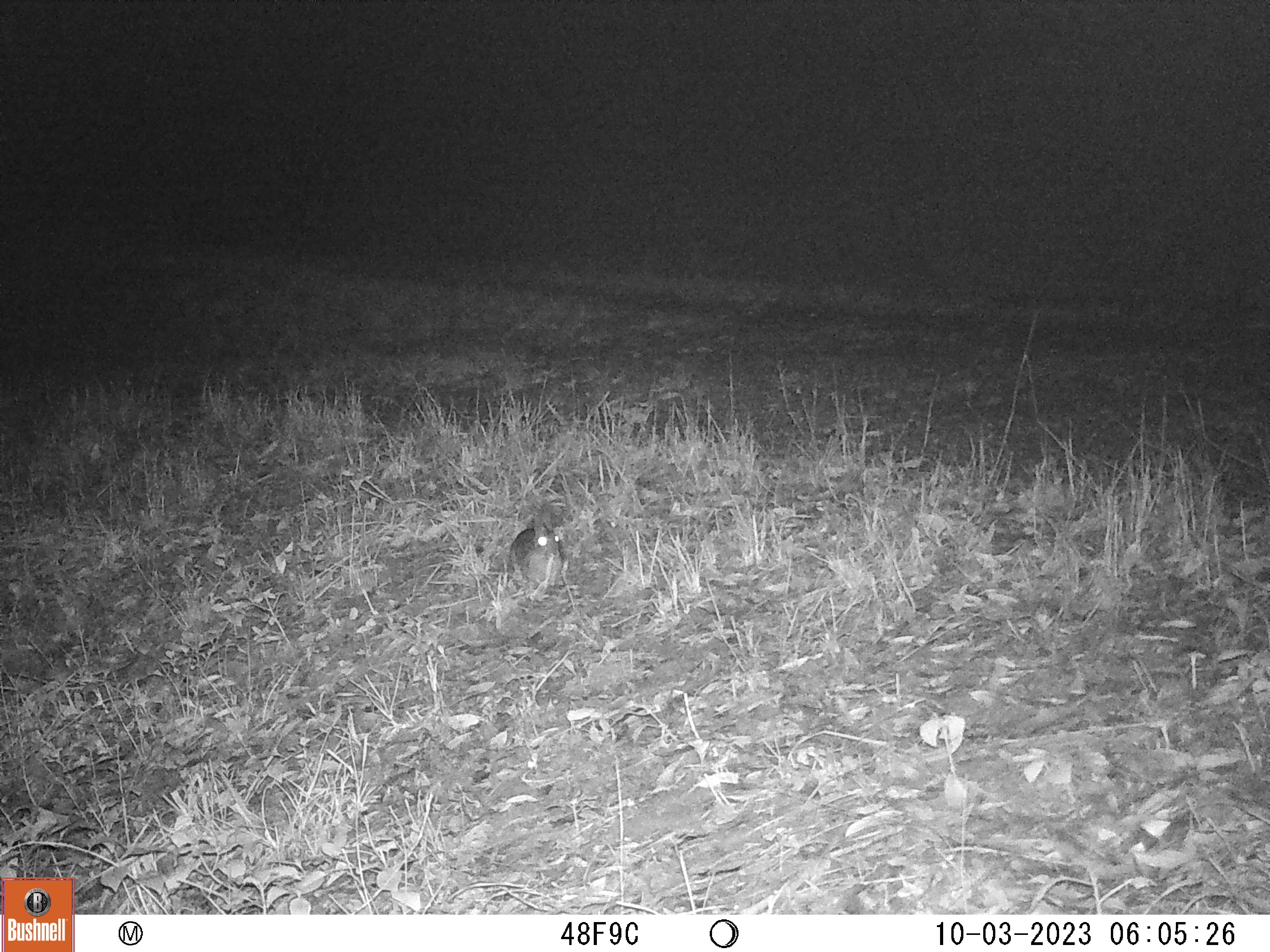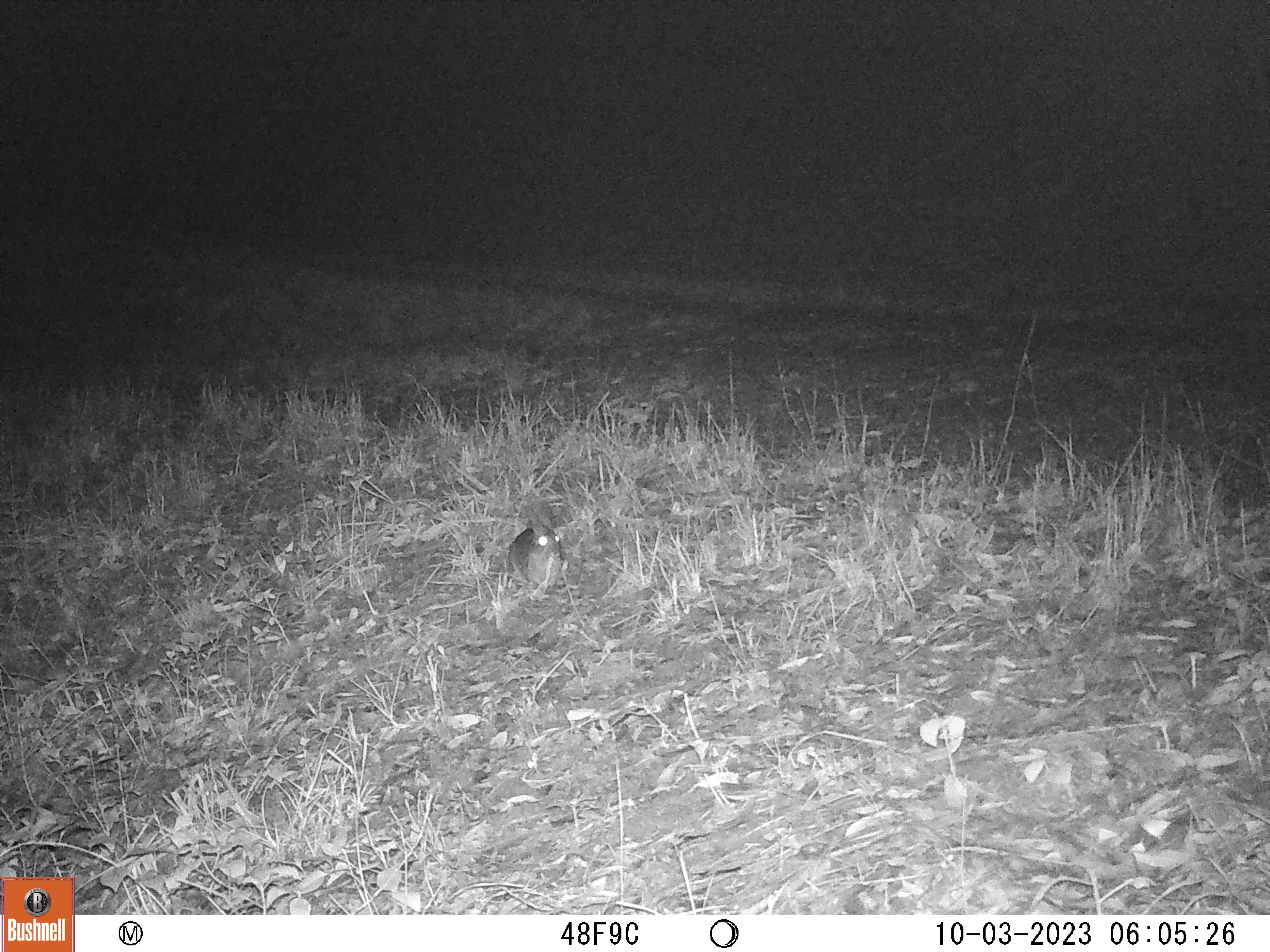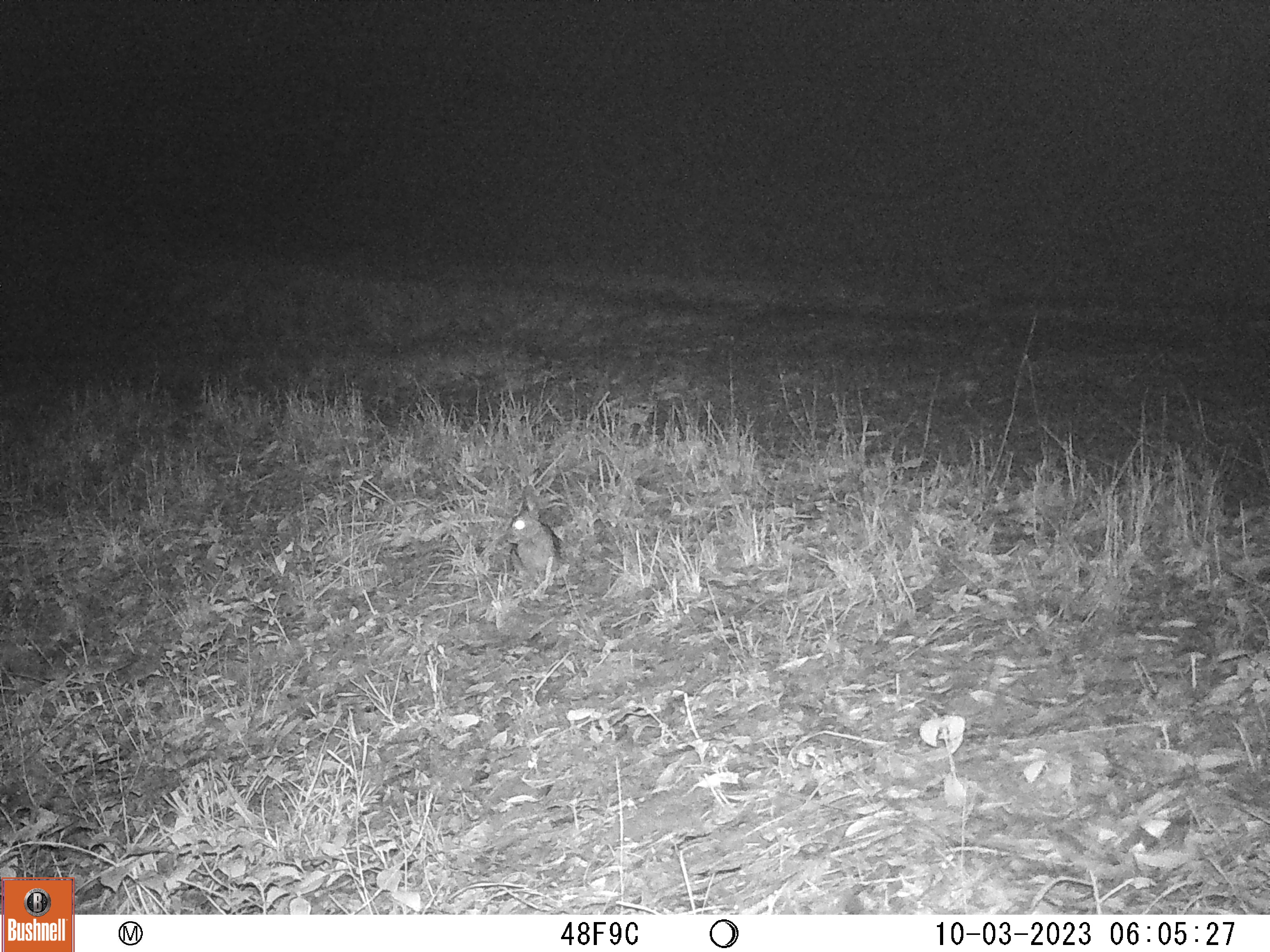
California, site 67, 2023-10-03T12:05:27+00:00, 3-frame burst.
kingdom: Animalia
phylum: Chordata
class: Mammalia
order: Lagomorpha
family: Leporidae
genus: Sylvilagus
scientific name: Sylvilagus bachmani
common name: brush rabbit